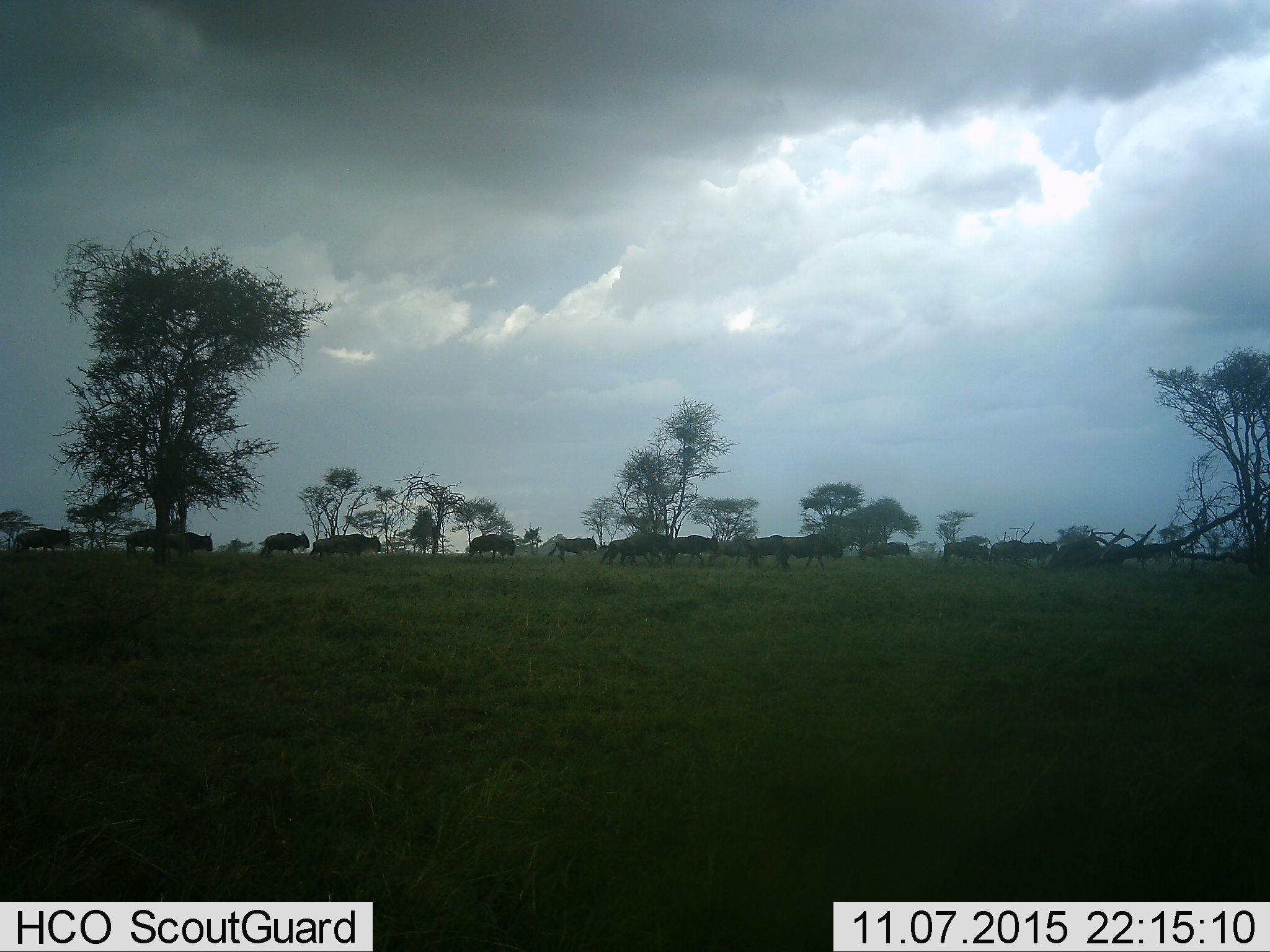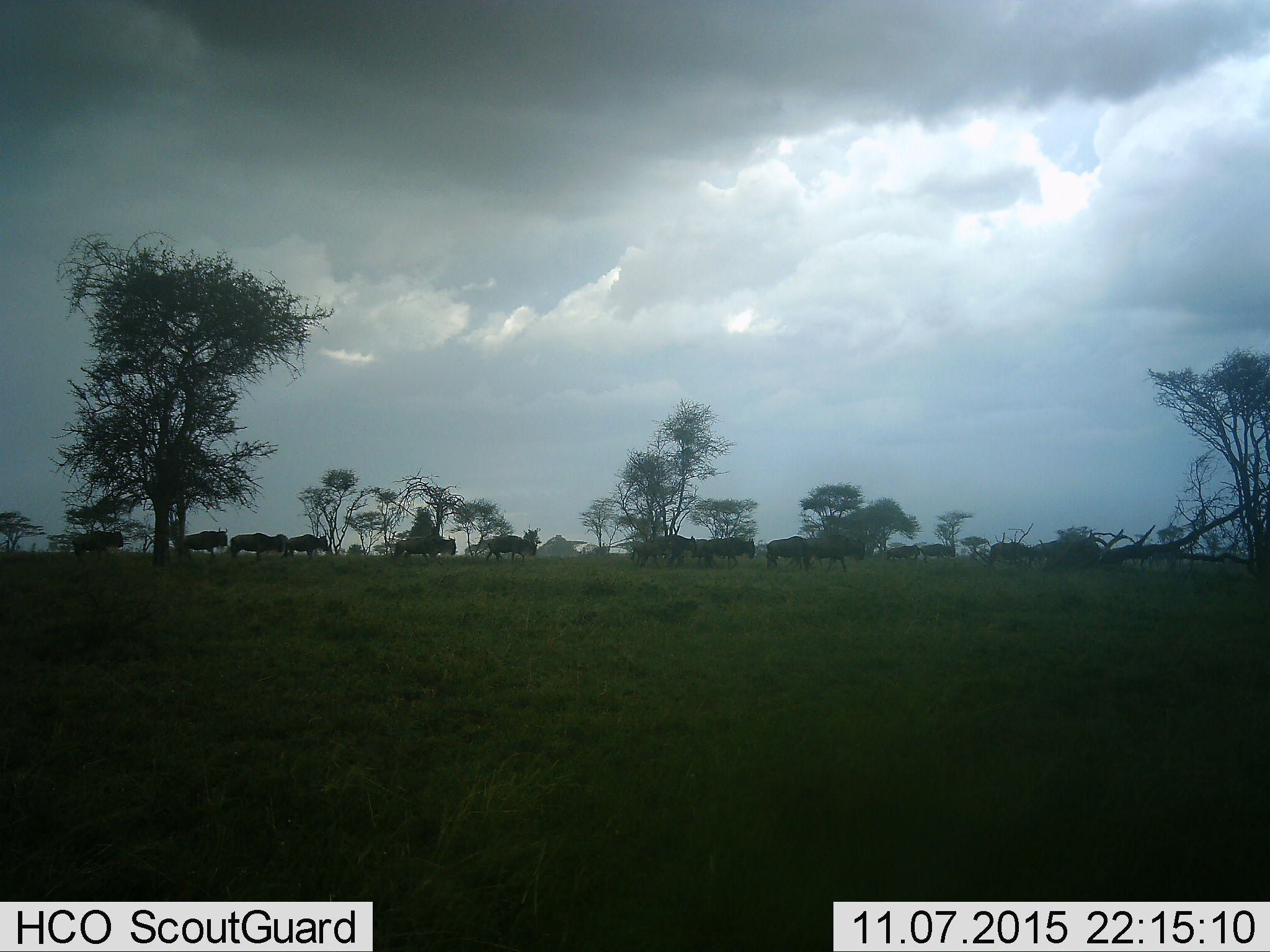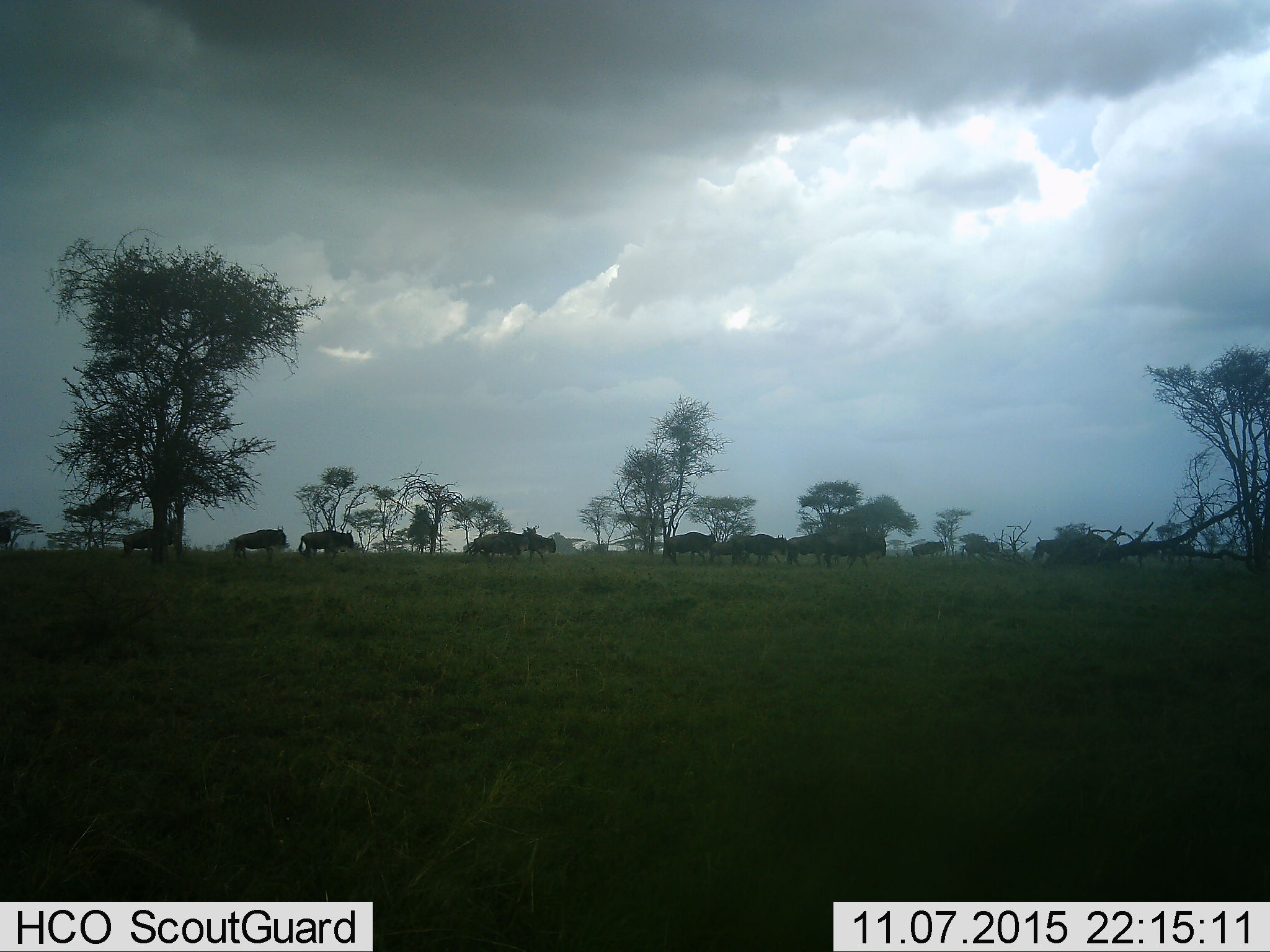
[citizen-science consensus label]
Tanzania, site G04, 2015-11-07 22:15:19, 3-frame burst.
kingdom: Animalia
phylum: Chordata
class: Mammalia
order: Artiodactyla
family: Bovidae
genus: Connochaetes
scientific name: Connochaetes taurinus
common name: blue wildebeest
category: wildebeest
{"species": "wildebeest (blue wildebeest) (Connochaetes taurinus)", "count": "11-50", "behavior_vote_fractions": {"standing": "0%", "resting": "0%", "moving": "100%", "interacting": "0%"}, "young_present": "6%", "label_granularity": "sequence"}